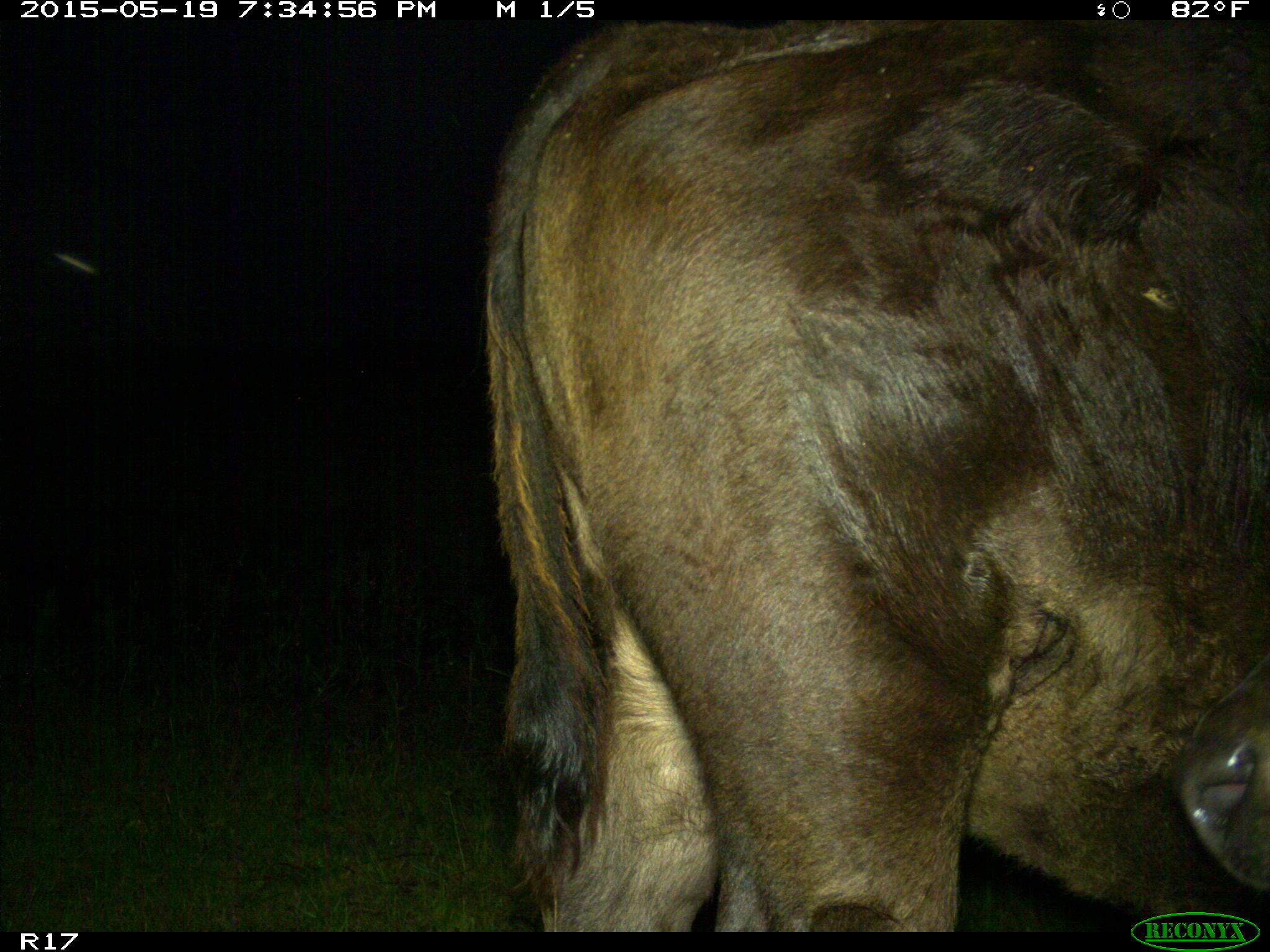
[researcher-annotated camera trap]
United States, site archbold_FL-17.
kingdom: Animalia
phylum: Chordata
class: Mammalia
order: Artiodactyla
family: Bovidae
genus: Bos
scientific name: Bos taurus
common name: domestic cow